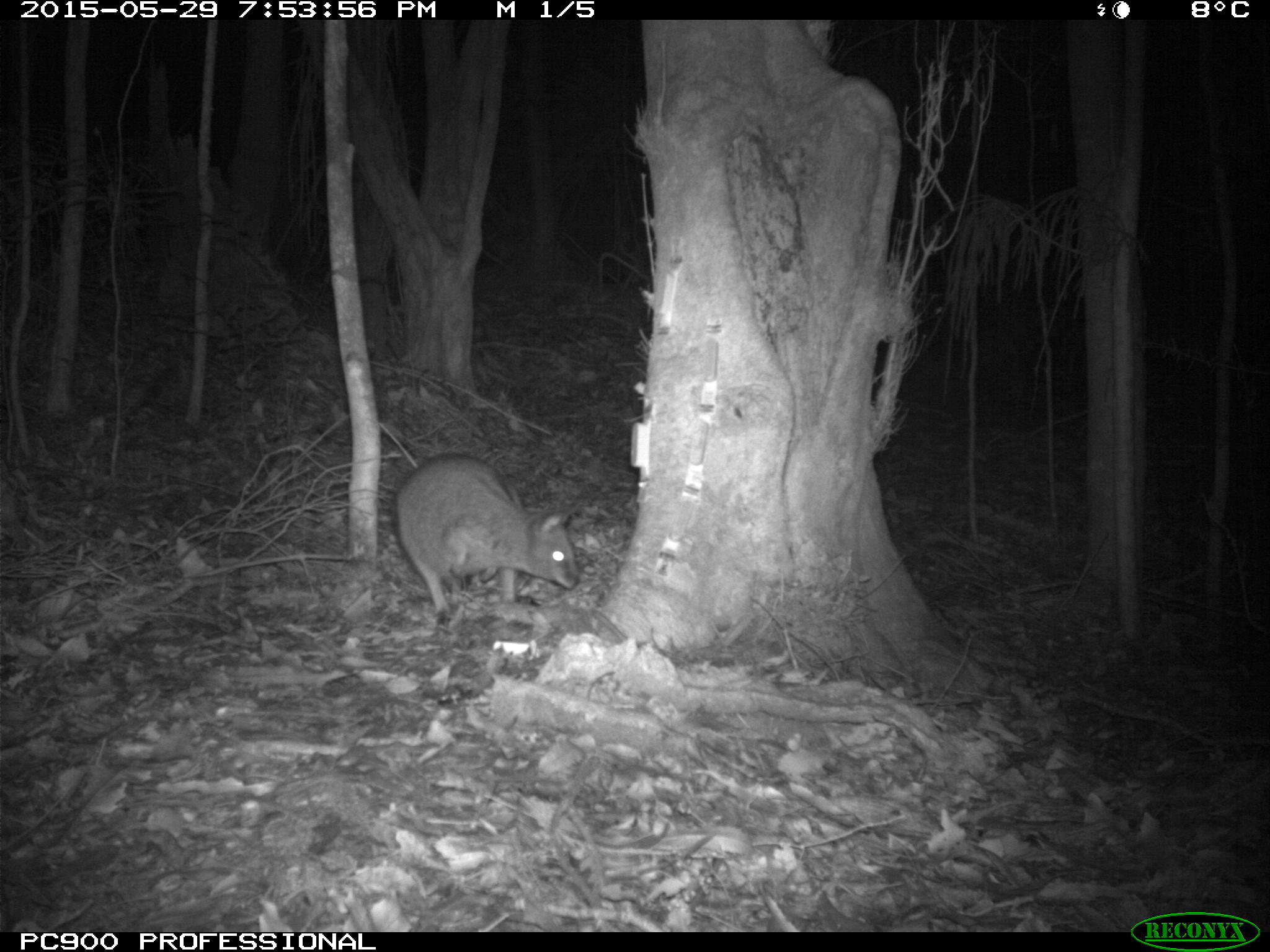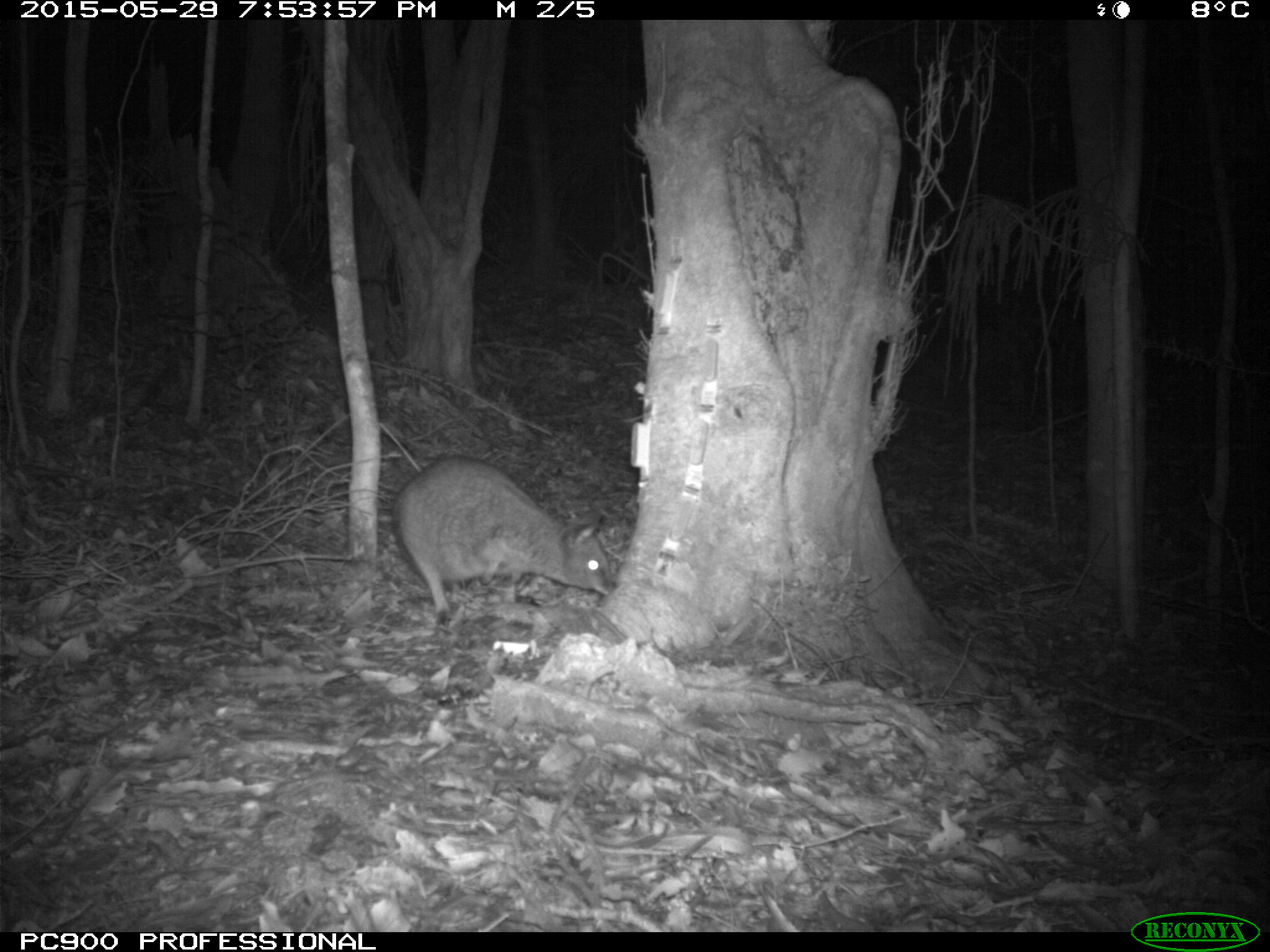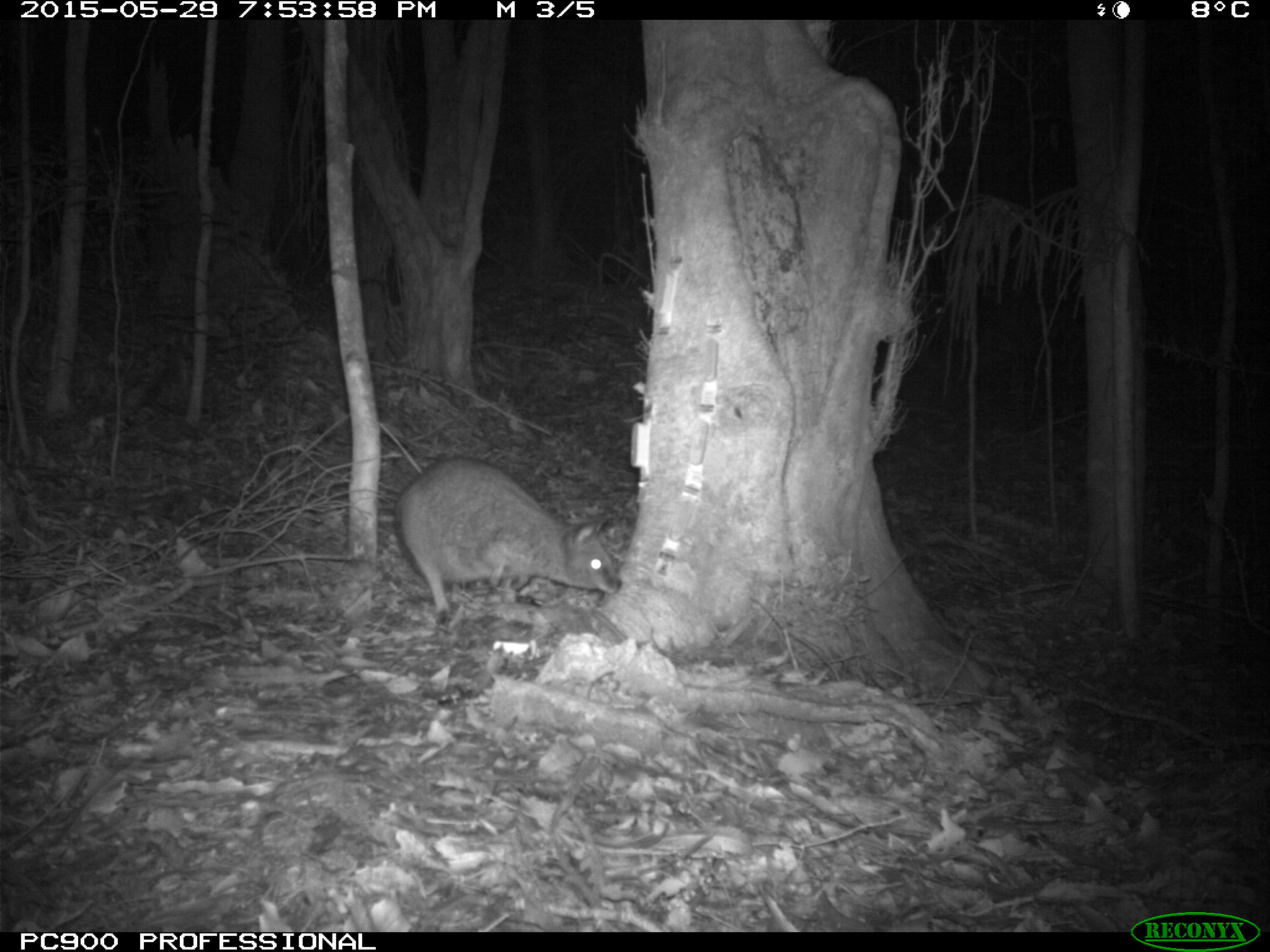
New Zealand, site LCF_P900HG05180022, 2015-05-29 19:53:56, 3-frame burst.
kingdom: Animalia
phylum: Chordata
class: Mammalia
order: Diprotodontia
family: Macropodidae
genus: Notamacropus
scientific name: Notamacropus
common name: wallaby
Wallaby (Notamacropus).